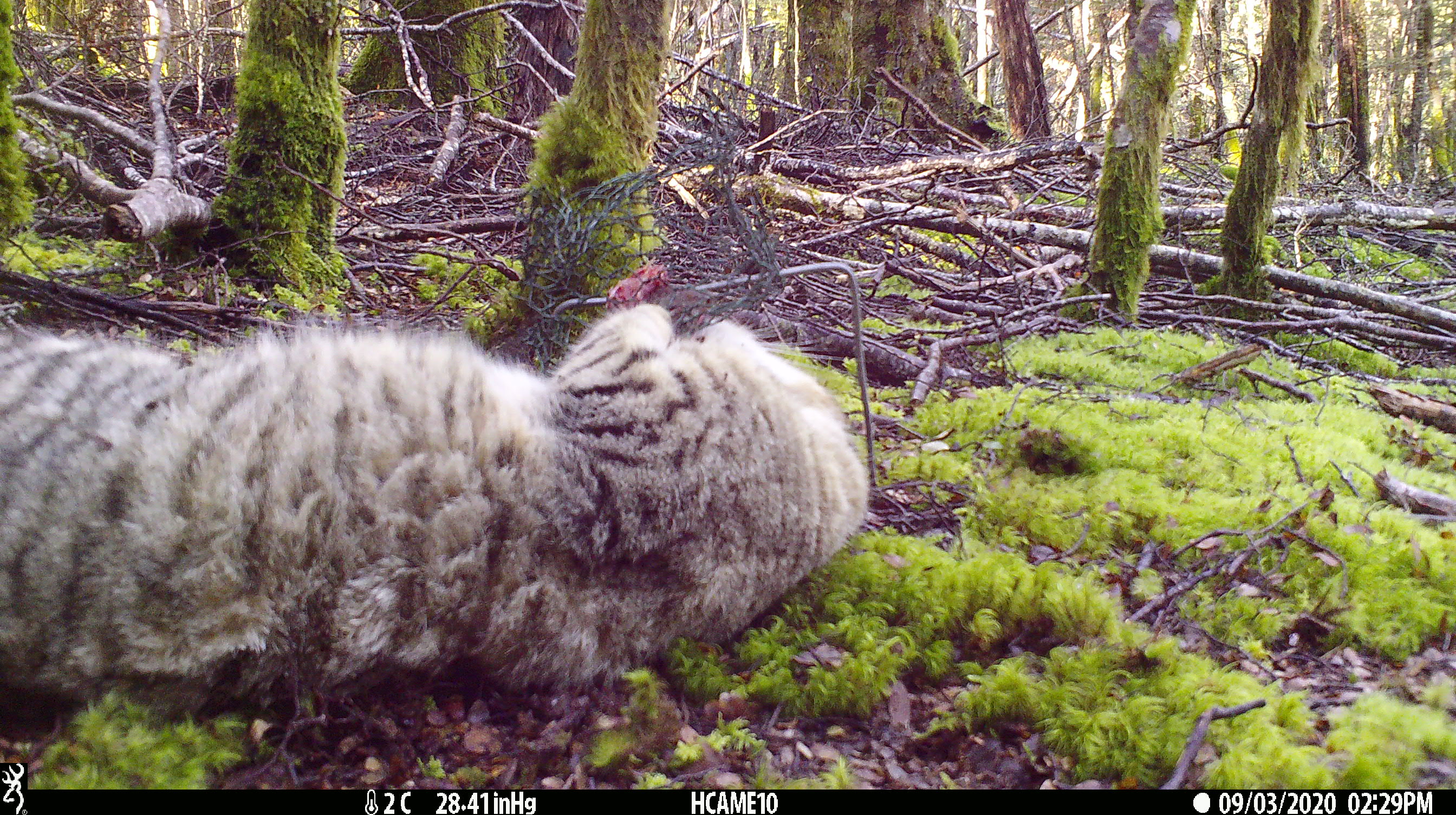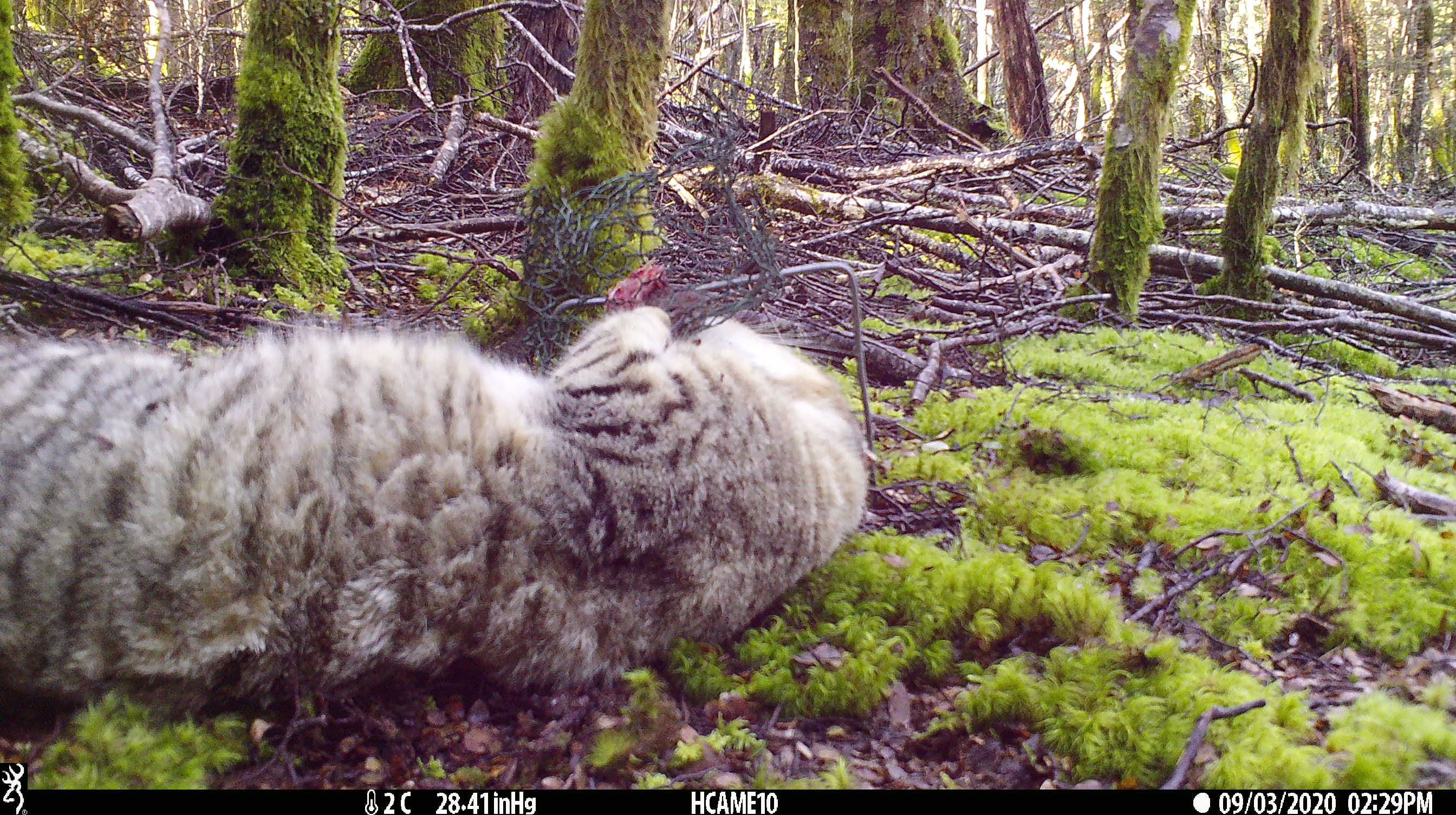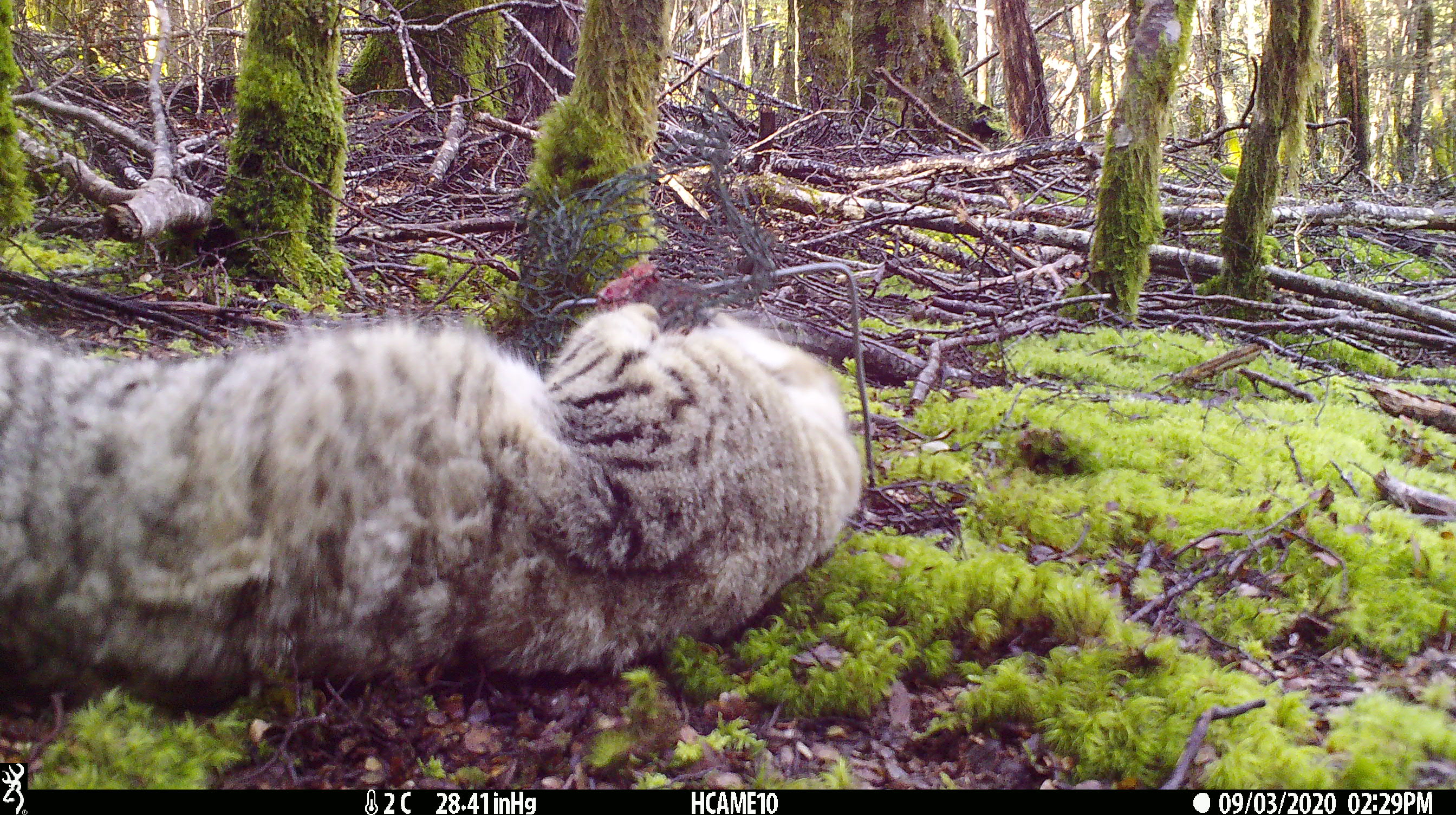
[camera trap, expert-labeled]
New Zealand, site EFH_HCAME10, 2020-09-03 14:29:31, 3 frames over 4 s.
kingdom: Animalia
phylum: Chordata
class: Mammalia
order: Carnivora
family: Felidae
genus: Felis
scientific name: Felis catus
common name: domestic cat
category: cat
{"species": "cat (domestic cat) (Felis catus)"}